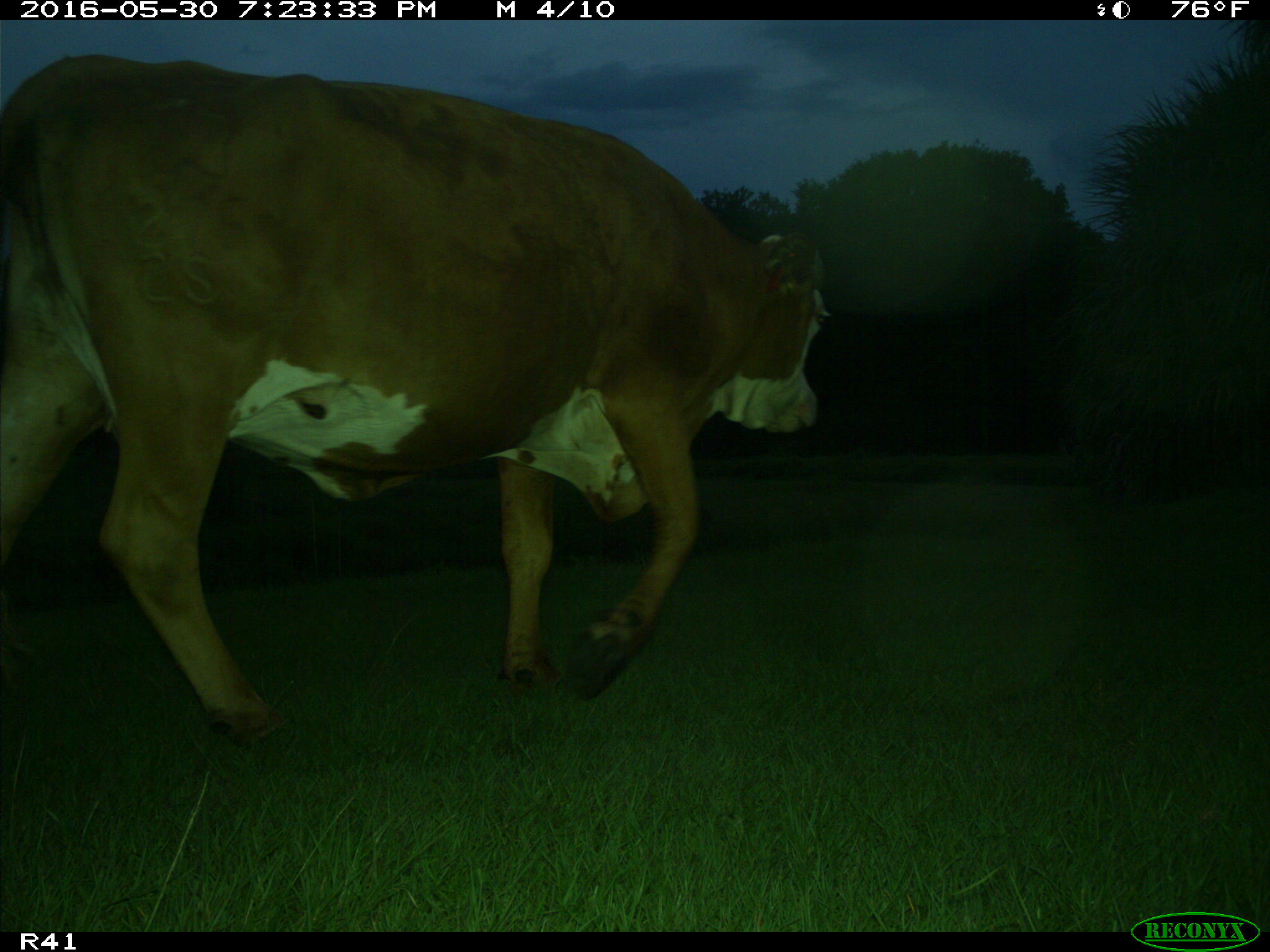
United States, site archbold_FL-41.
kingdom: Animalia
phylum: Chordata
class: Mammalia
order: Artiodactyla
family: Bovidae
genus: Bos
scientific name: Bos taurus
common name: domestic cow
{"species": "Bos taurus (domestic cow)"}